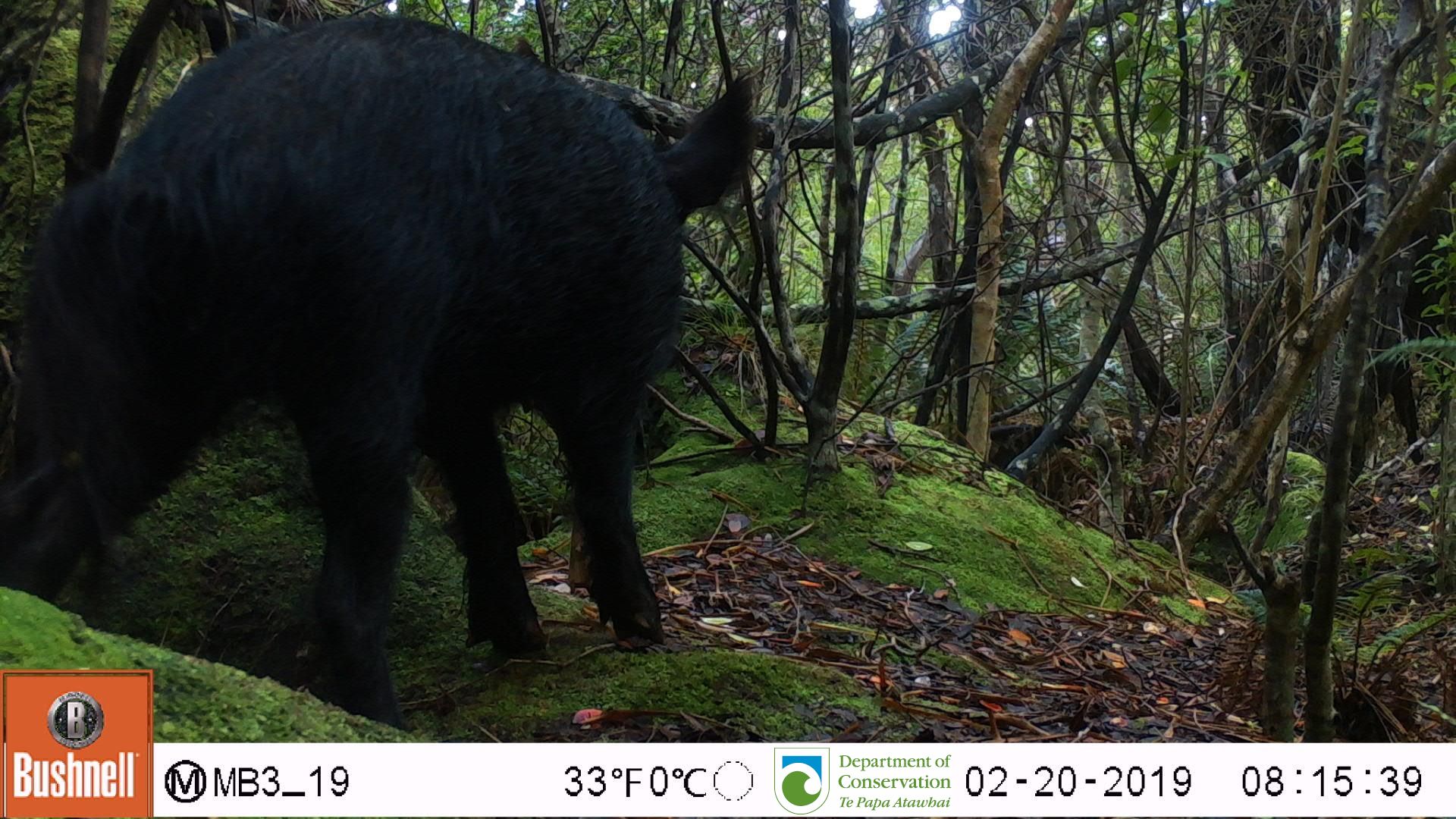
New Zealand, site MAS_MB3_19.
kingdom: Animalia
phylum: Chordata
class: Mammalia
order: Artiodactyla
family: Suidae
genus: Sus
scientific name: Sus scrofa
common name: pig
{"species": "pig (Sus scrofa)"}